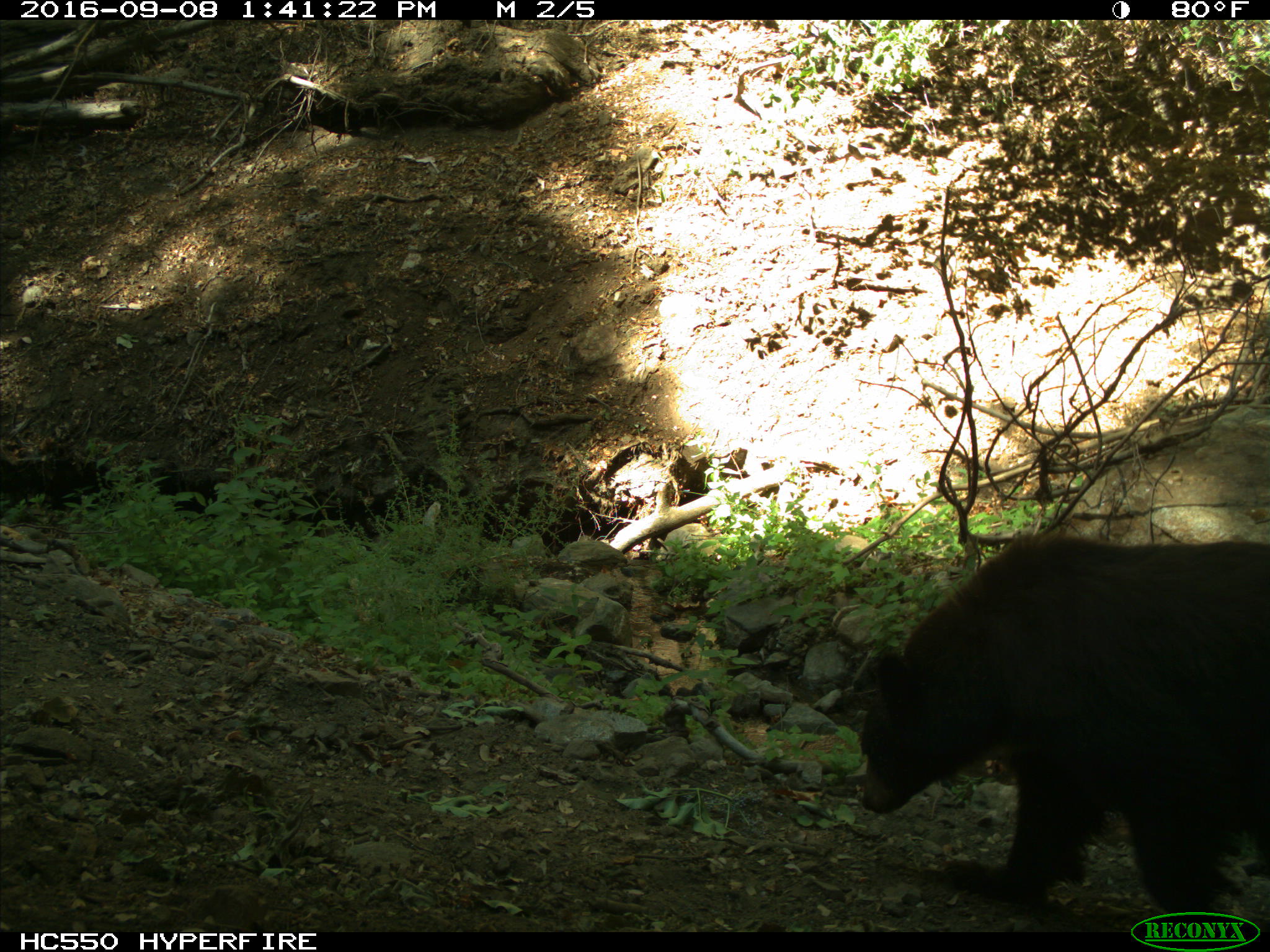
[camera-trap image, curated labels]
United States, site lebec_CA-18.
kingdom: Animalia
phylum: Chordata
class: Mammalia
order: Carnivora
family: Ursidae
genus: Ursus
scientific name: Ursus americanus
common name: american black bear